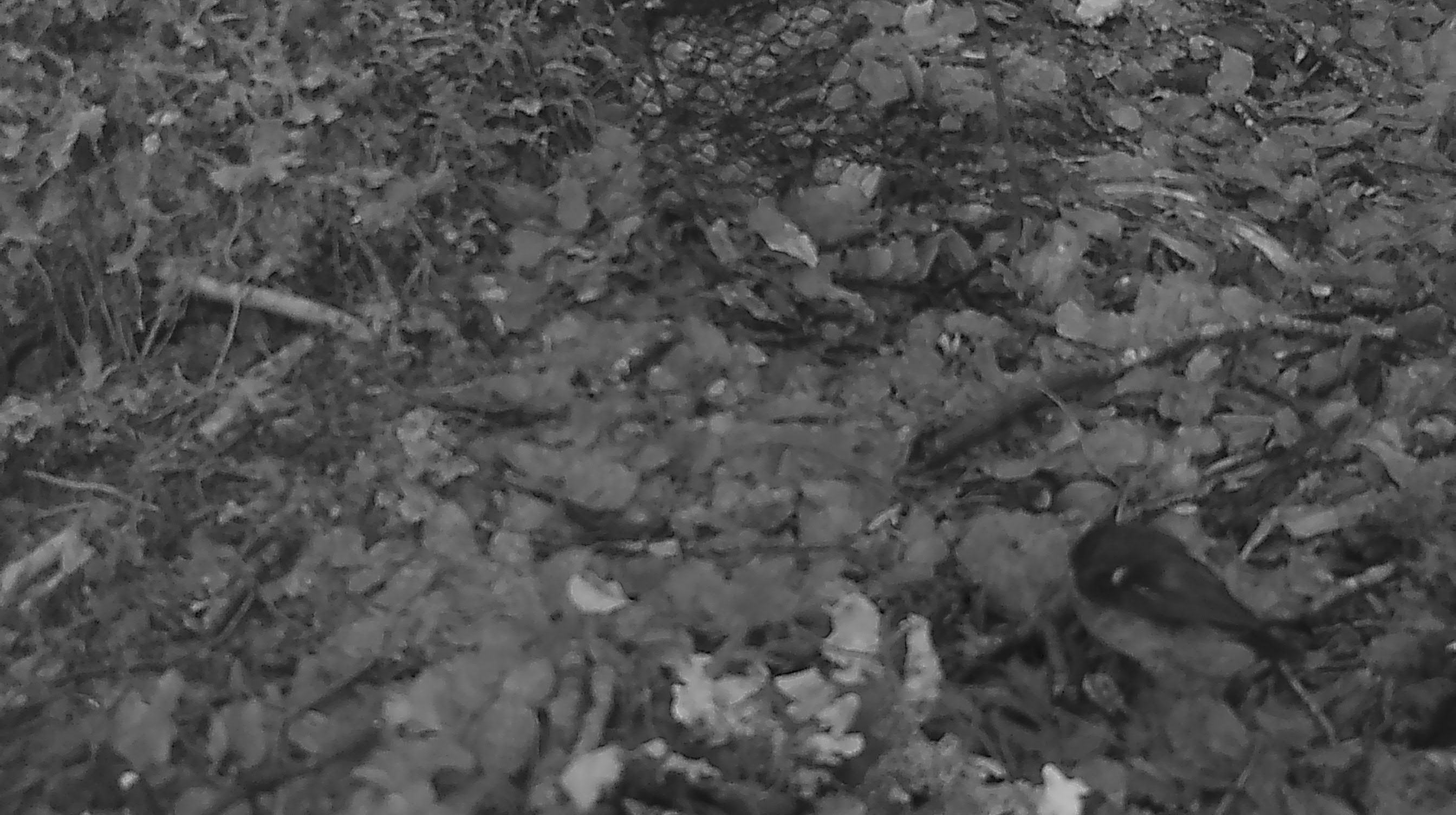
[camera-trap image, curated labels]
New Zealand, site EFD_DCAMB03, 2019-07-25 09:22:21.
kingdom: Animalia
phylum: Chordata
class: Aves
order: Passeriformes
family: Petroicidae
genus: Petroica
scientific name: Petroica macrocephala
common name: tomtit